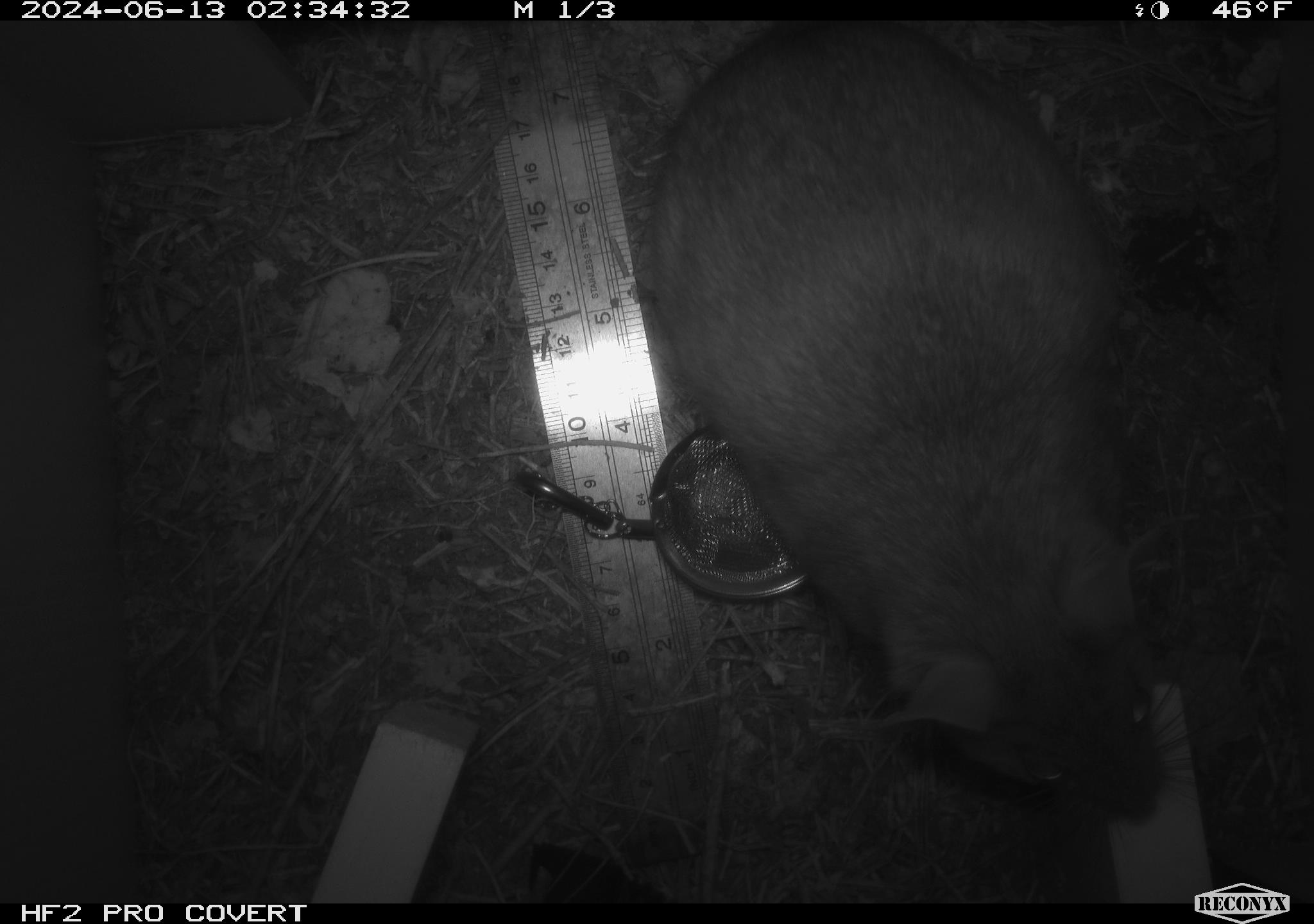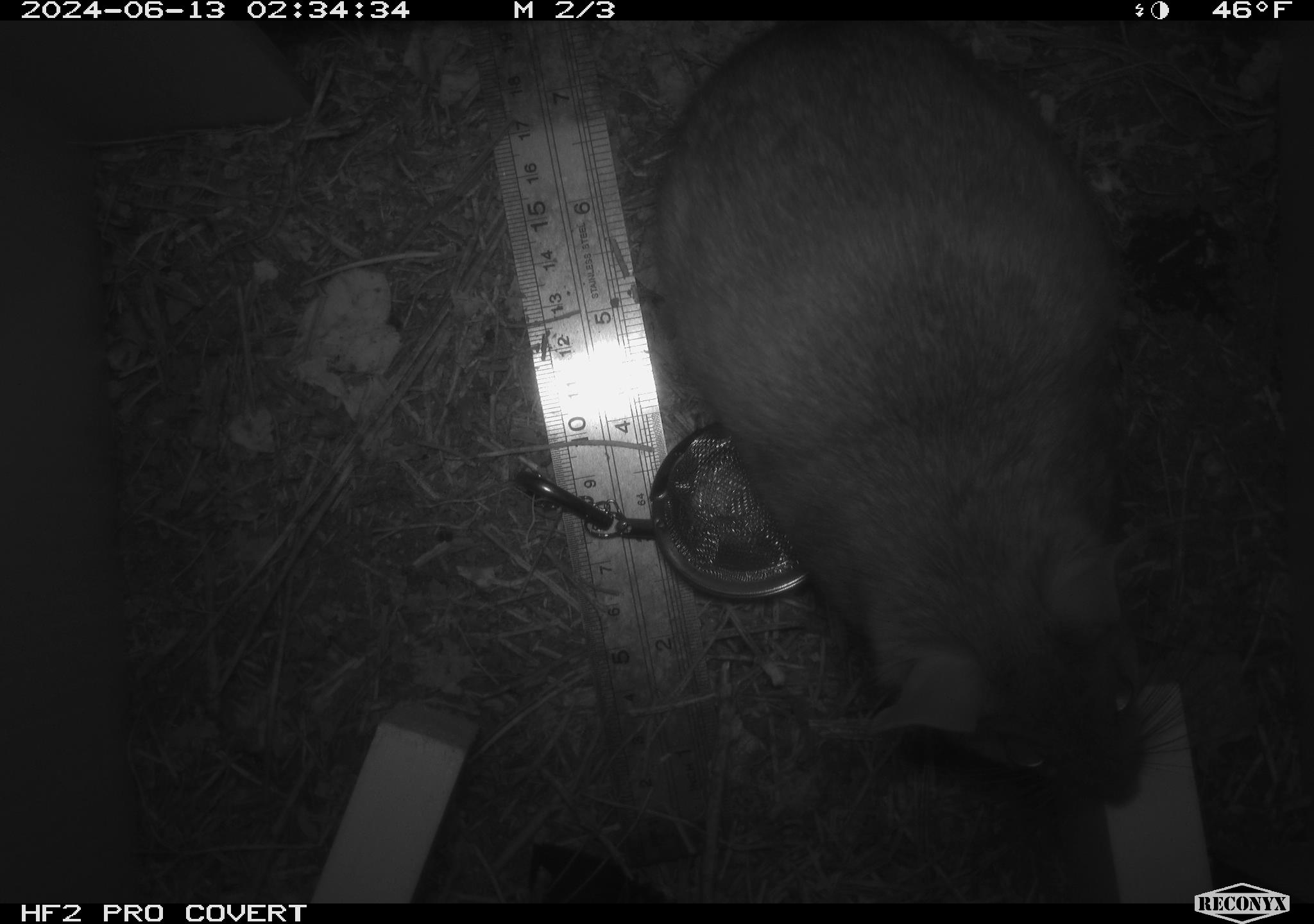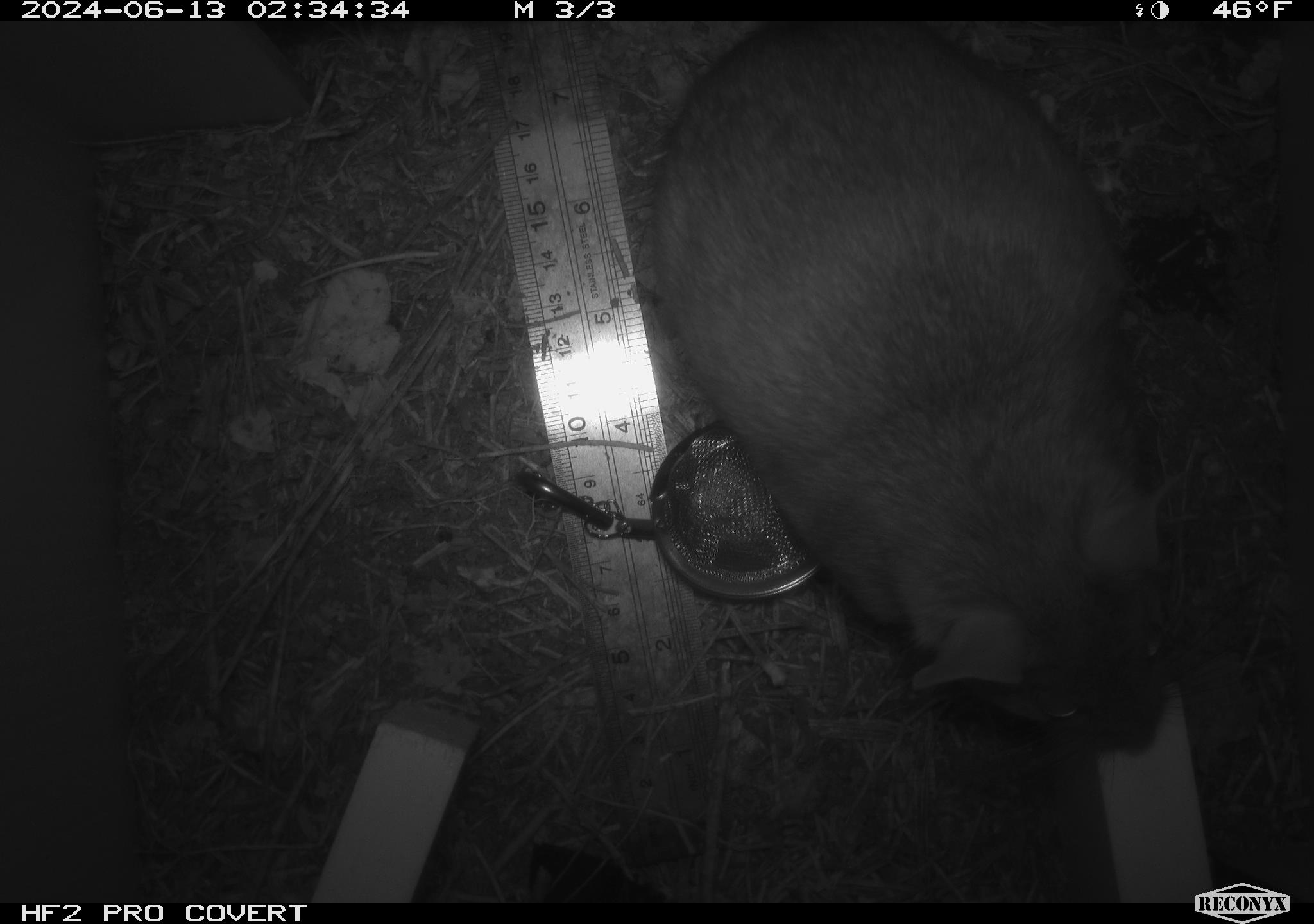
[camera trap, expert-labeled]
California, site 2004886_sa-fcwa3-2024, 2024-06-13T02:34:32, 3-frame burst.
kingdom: Animalia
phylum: Chordata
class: Mammalia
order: Rodentia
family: Cricetidae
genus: Neotoma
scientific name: Neotoma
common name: pack rat or woodrat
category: neotoma species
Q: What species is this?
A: Neotoma species (pack rat or woodrat) (Neotoma).